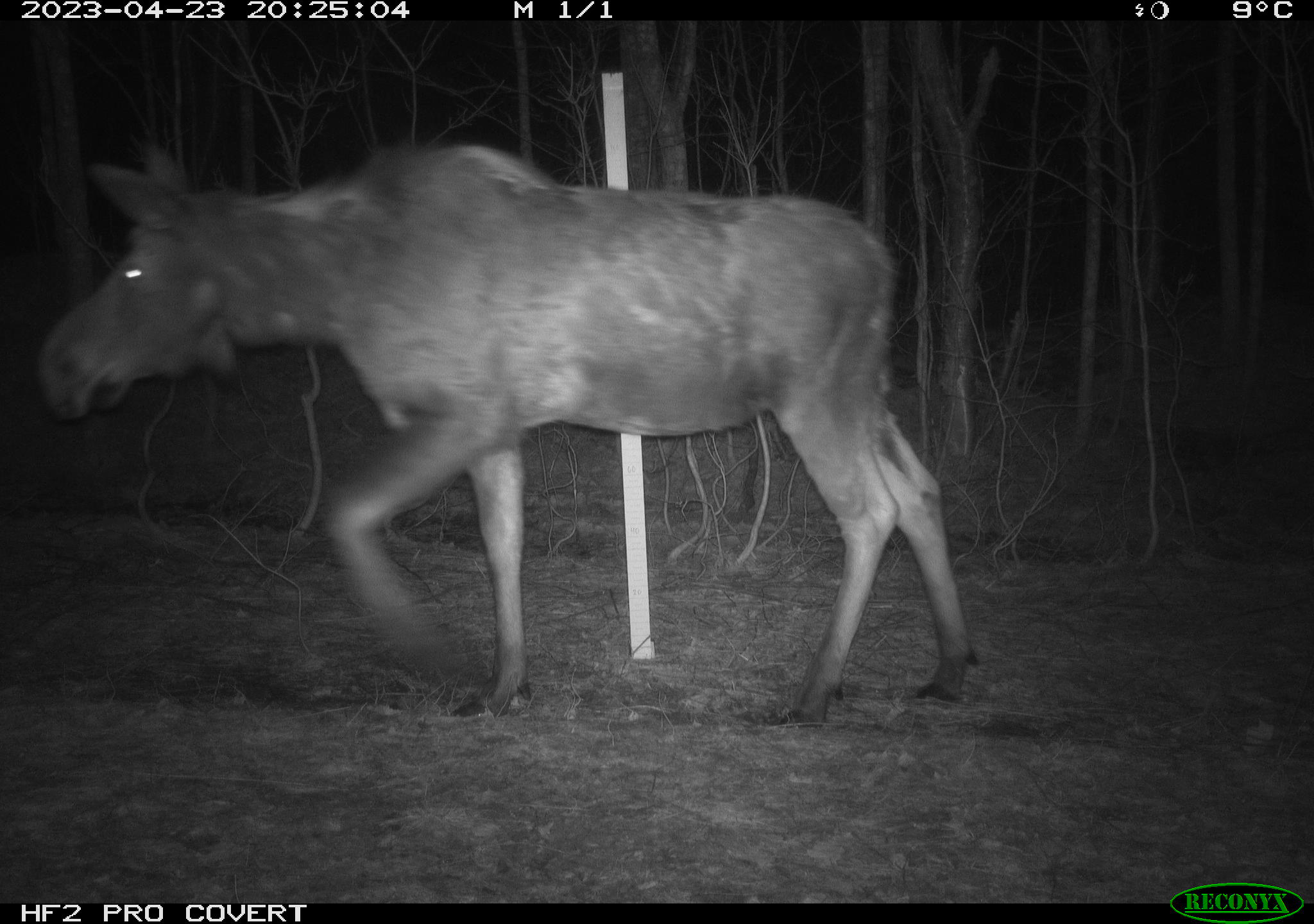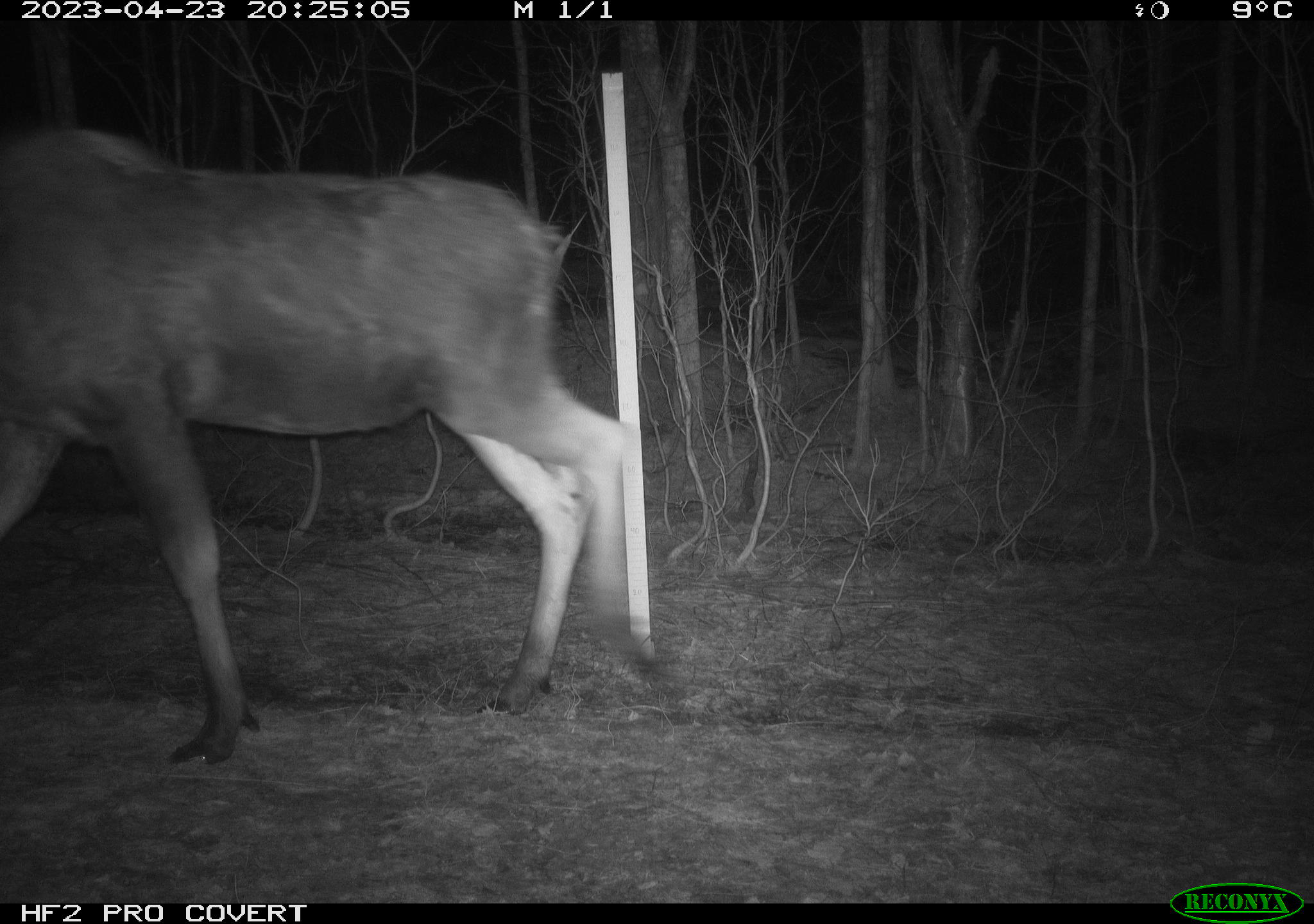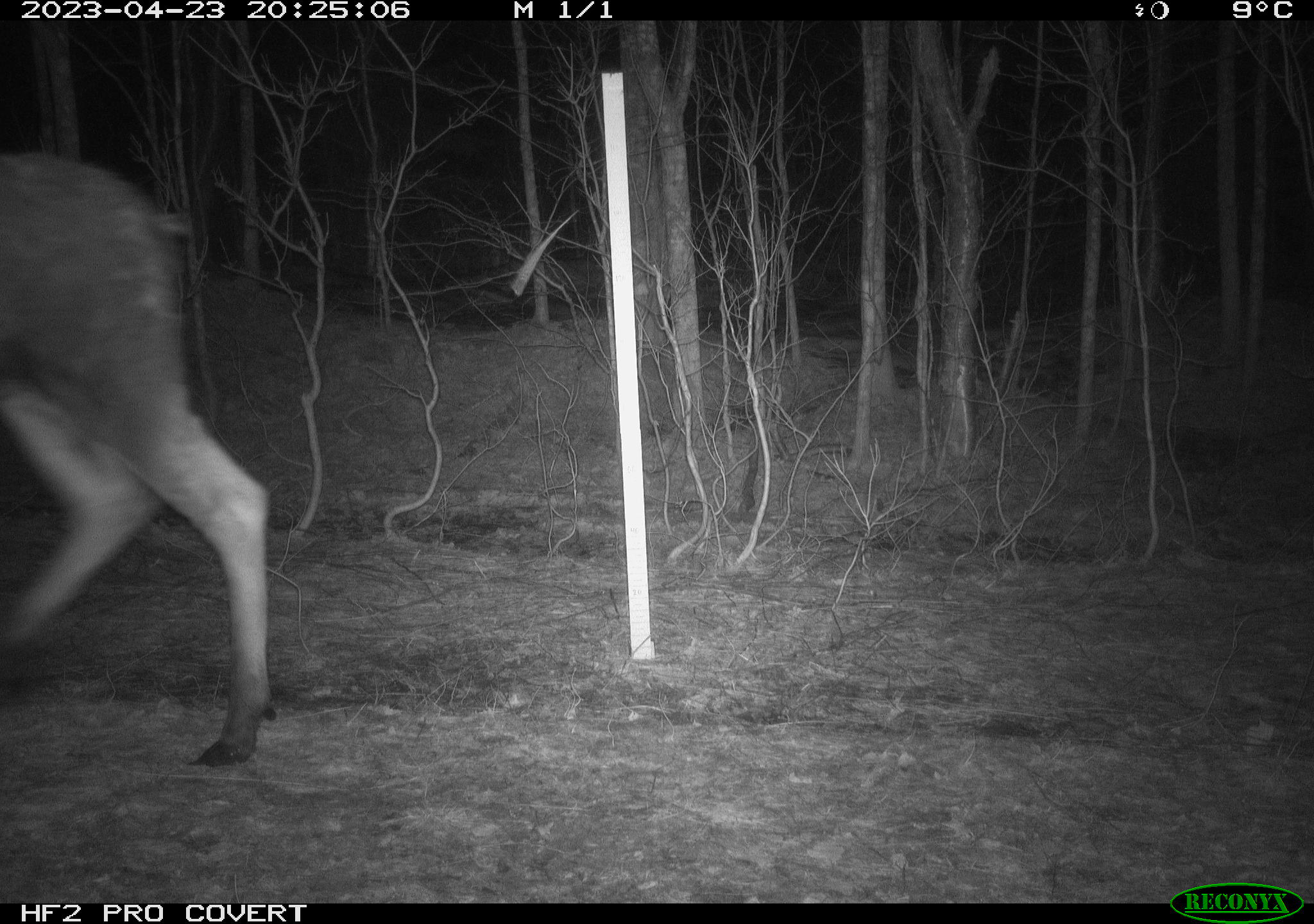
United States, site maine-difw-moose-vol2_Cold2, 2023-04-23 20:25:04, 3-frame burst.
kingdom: Animalia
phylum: Chordata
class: Mammalia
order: Artiodactyla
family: Cervidae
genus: Alces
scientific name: Alces alces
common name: moose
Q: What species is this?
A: Moose (Alces alces).